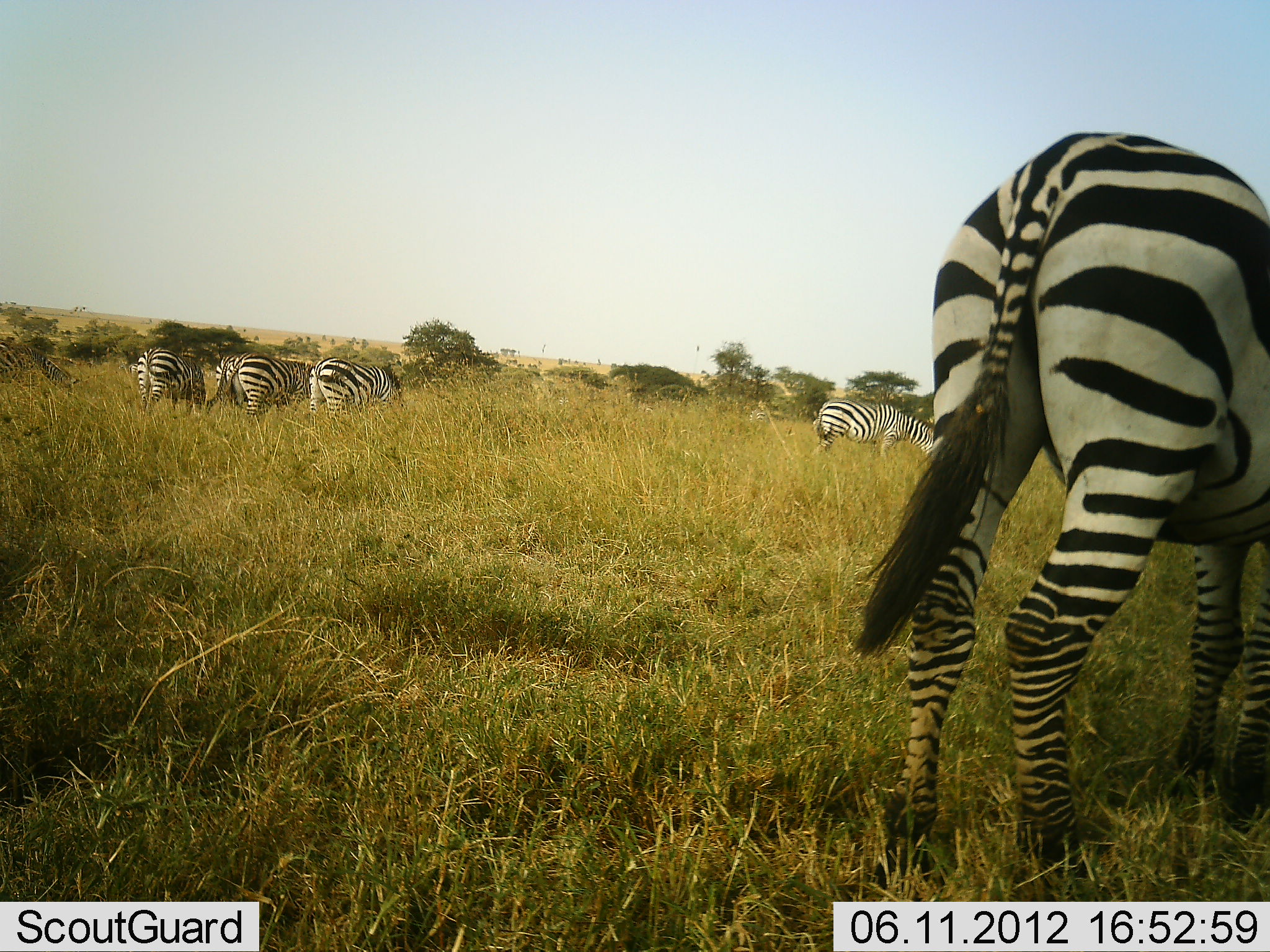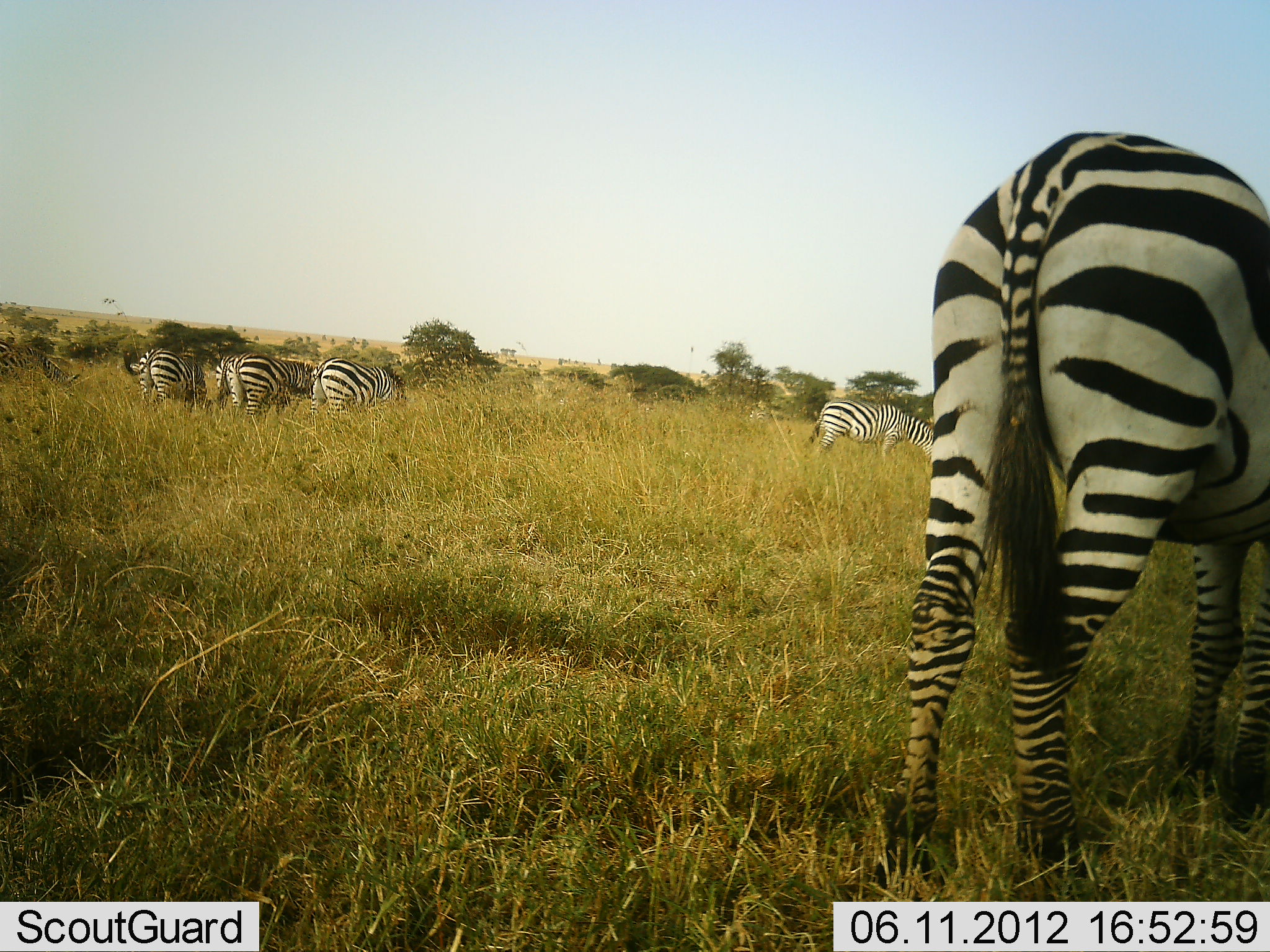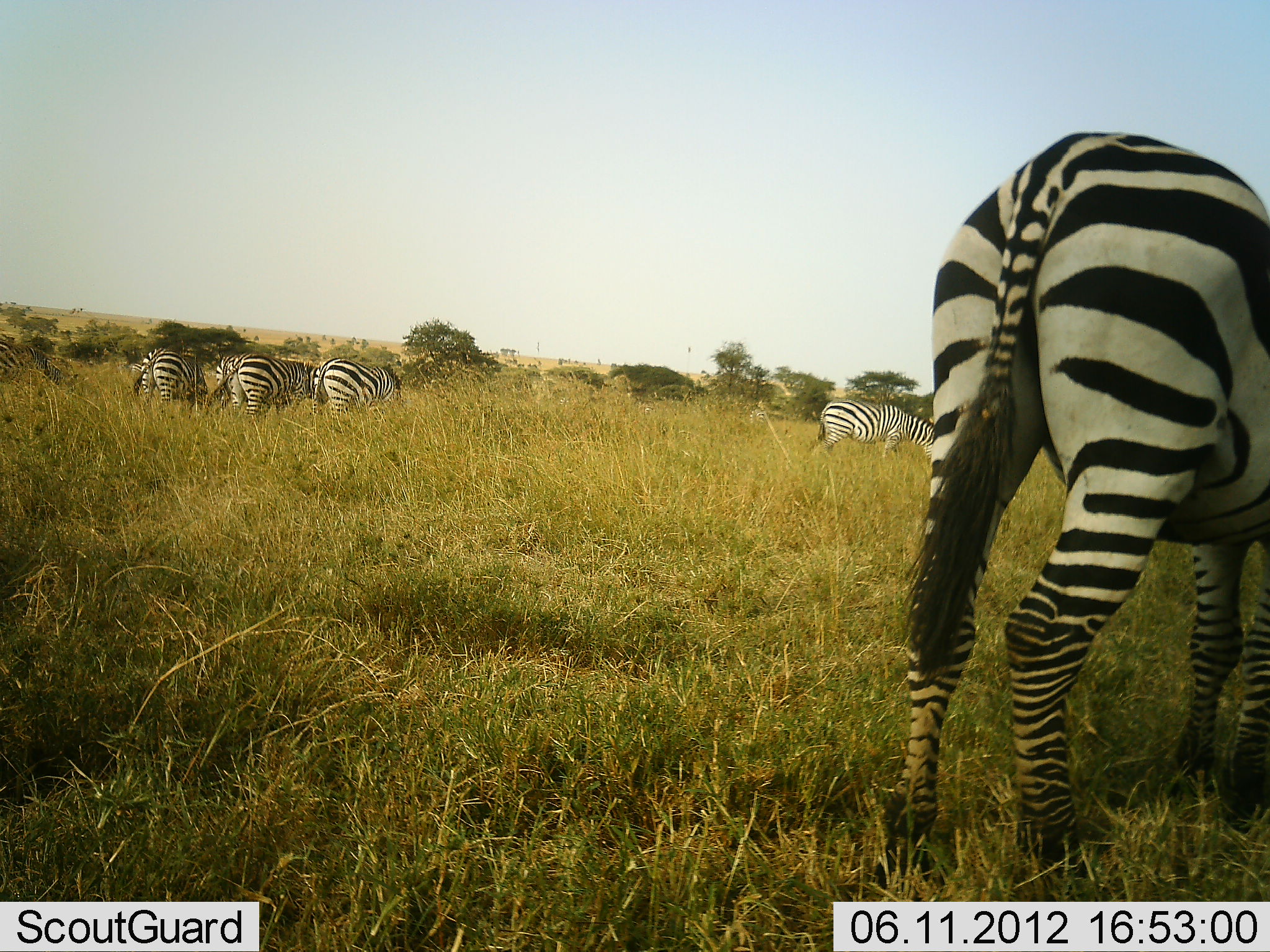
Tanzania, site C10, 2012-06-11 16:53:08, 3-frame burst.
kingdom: Animalia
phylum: Chordata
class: Mammalia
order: Perissodactyla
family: Equidae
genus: Equus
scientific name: Equus quagga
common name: plains zebra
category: zebra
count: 6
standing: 30%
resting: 0%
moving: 0%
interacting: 0%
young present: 0%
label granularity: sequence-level